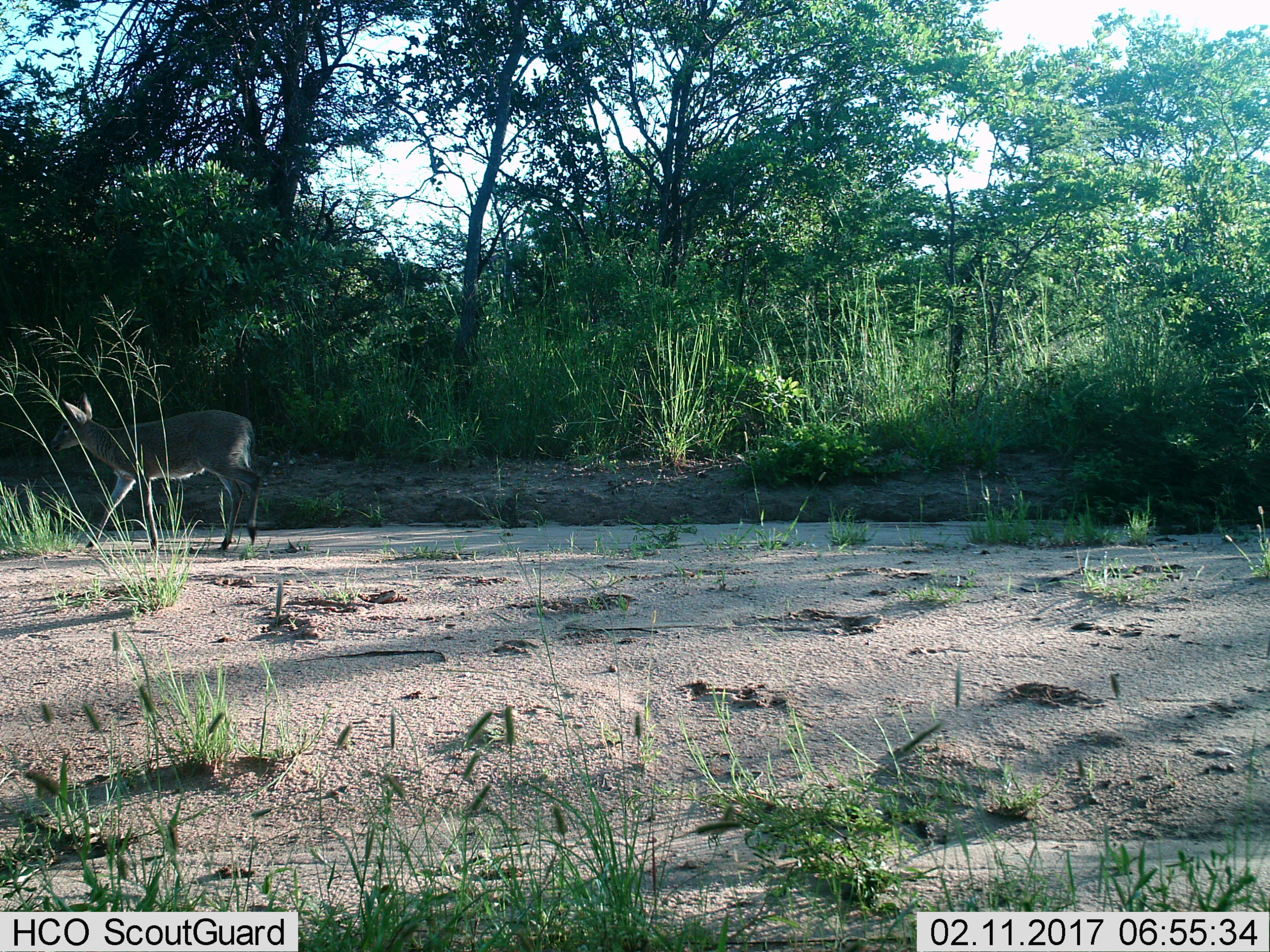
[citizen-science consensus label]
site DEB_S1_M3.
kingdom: Animalia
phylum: Chordata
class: Mammalia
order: Artiodactyla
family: Bovidae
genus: Sylvicapra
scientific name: Sylvicapra grimmia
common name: common duiker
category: duikercommongrey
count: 1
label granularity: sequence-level